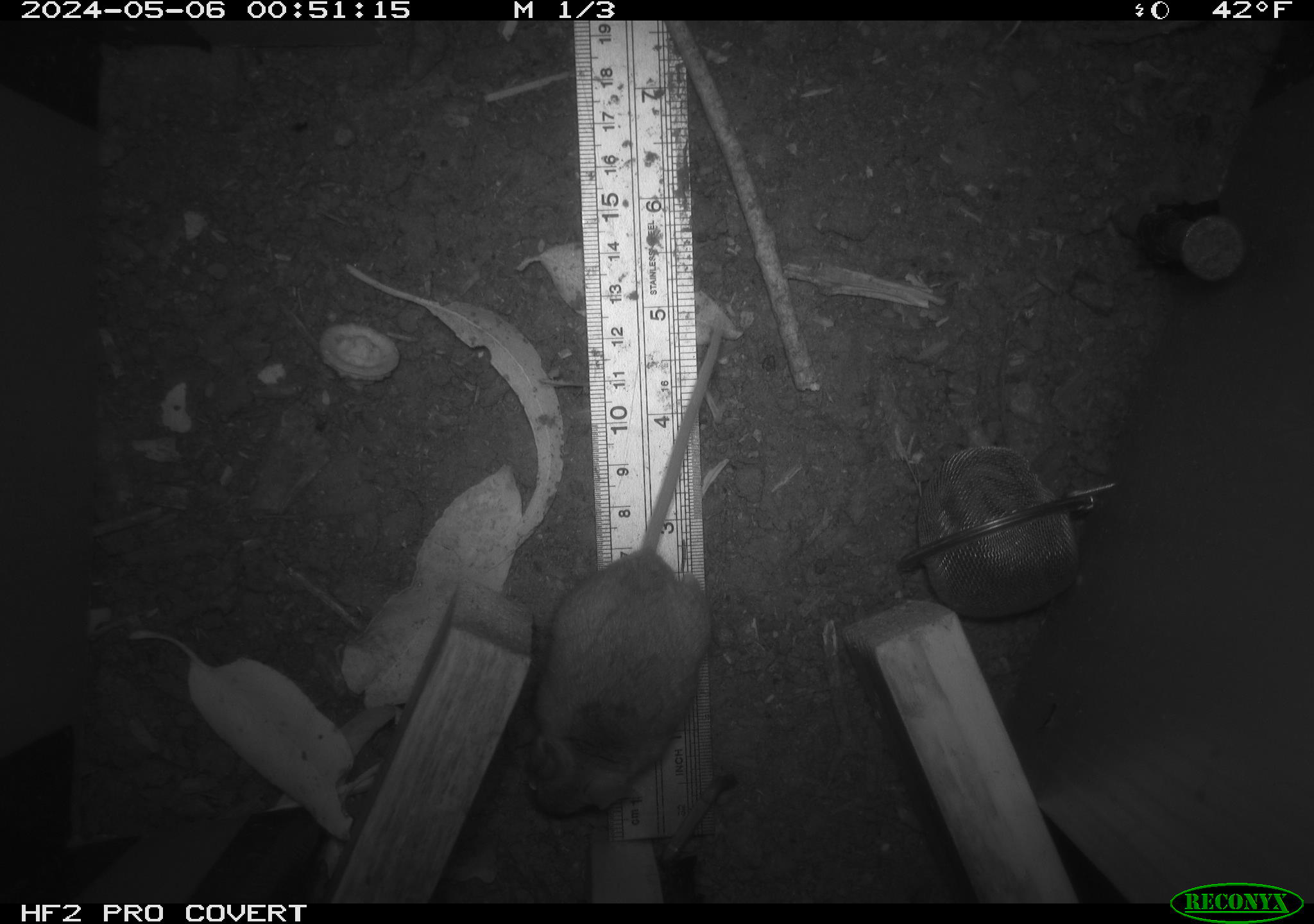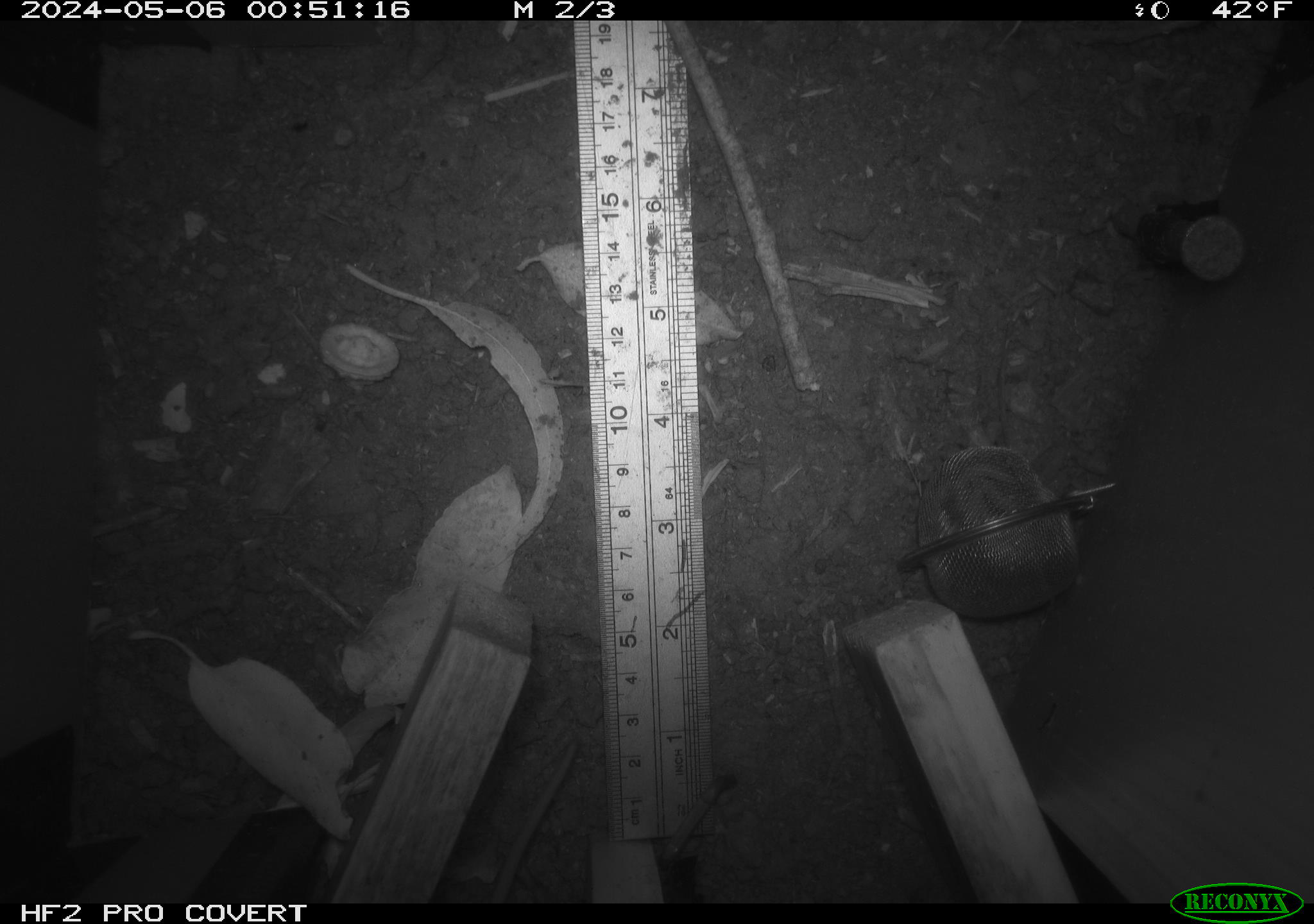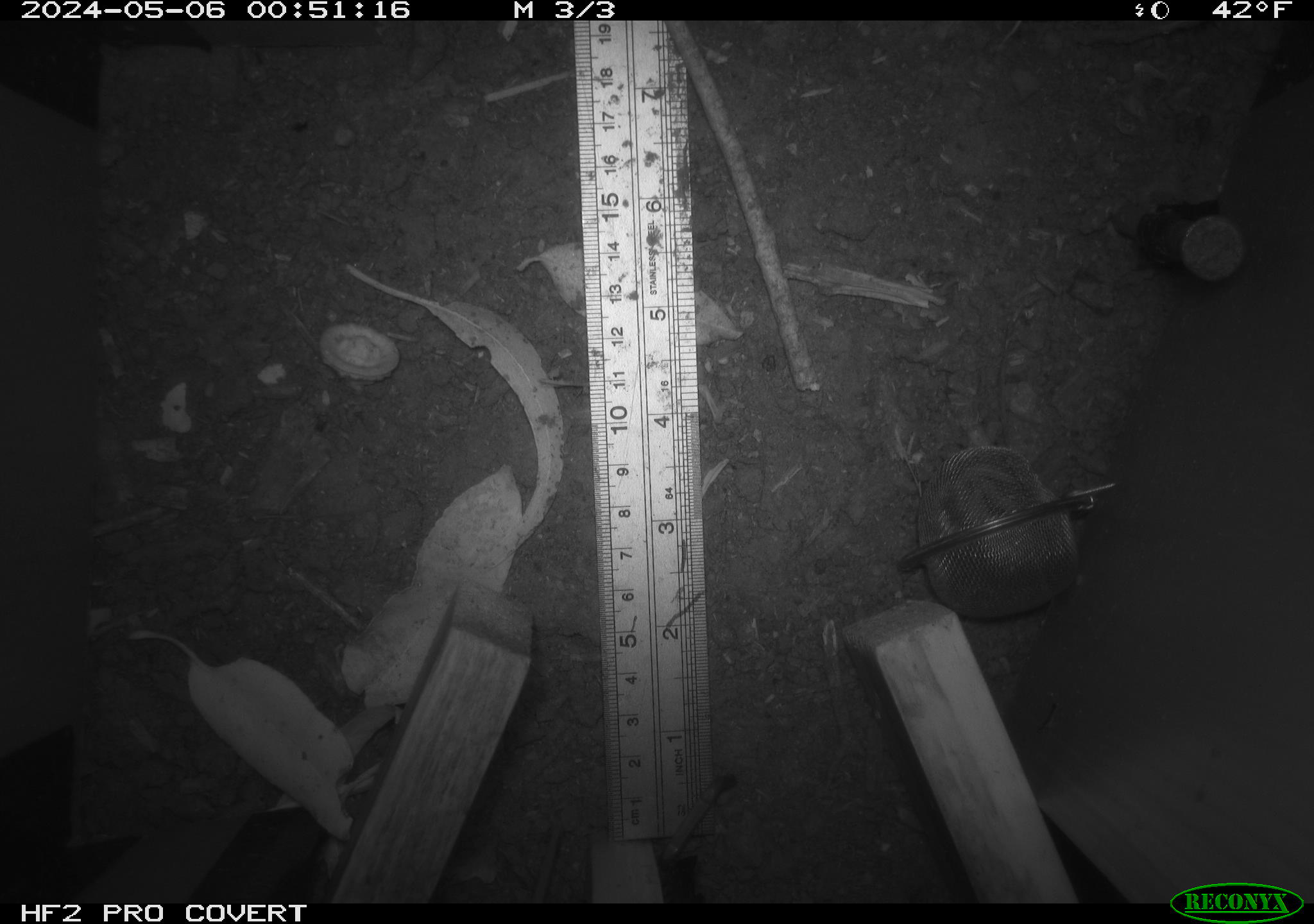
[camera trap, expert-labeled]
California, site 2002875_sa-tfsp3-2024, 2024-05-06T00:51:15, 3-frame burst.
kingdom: Animalia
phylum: Chordata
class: Mammalia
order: Rodentia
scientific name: Rodentia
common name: mouse species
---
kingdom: Animalia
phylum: Chordata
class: Mammalia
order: Rodentia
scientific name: Rodentia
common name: rodent